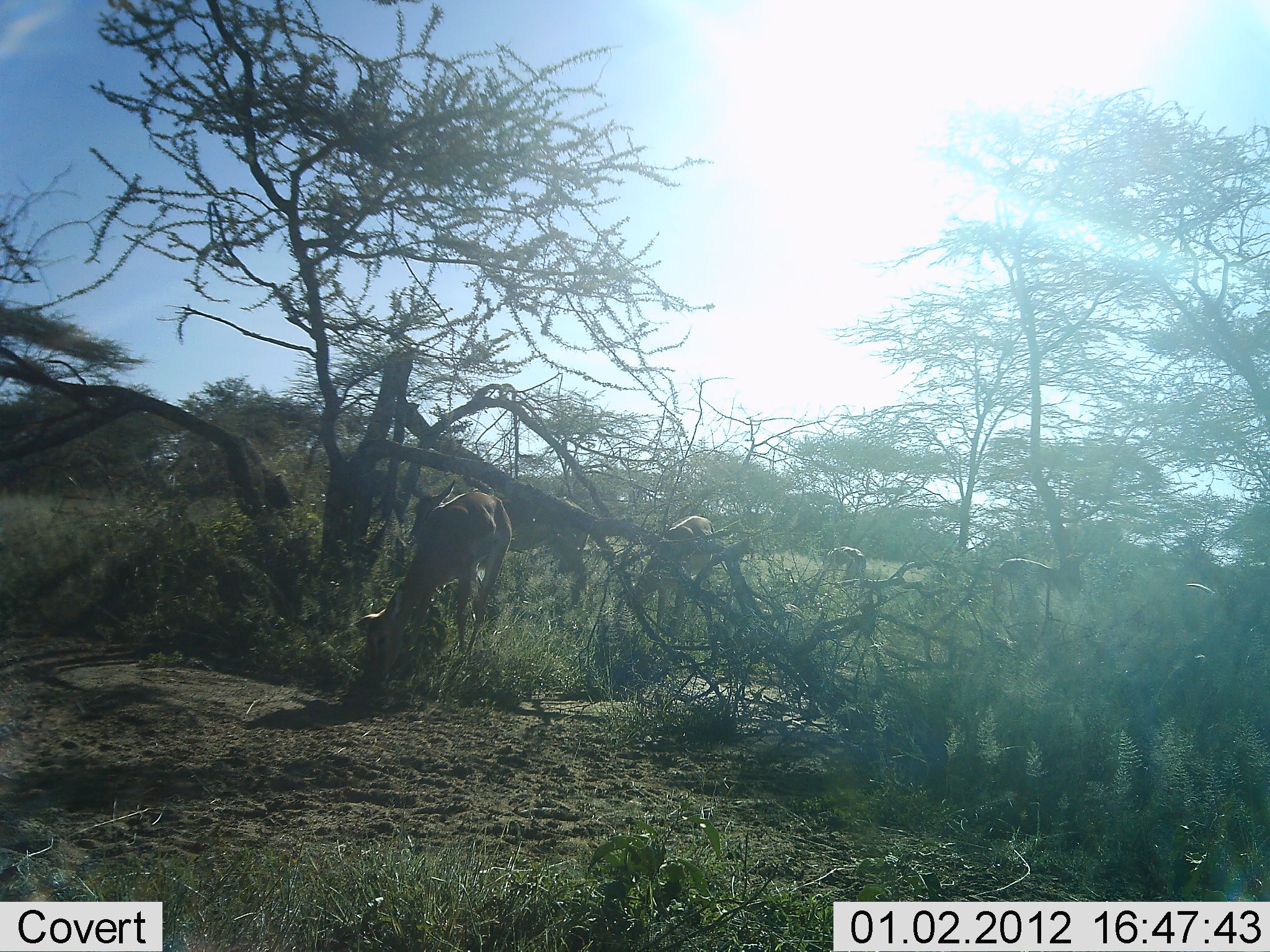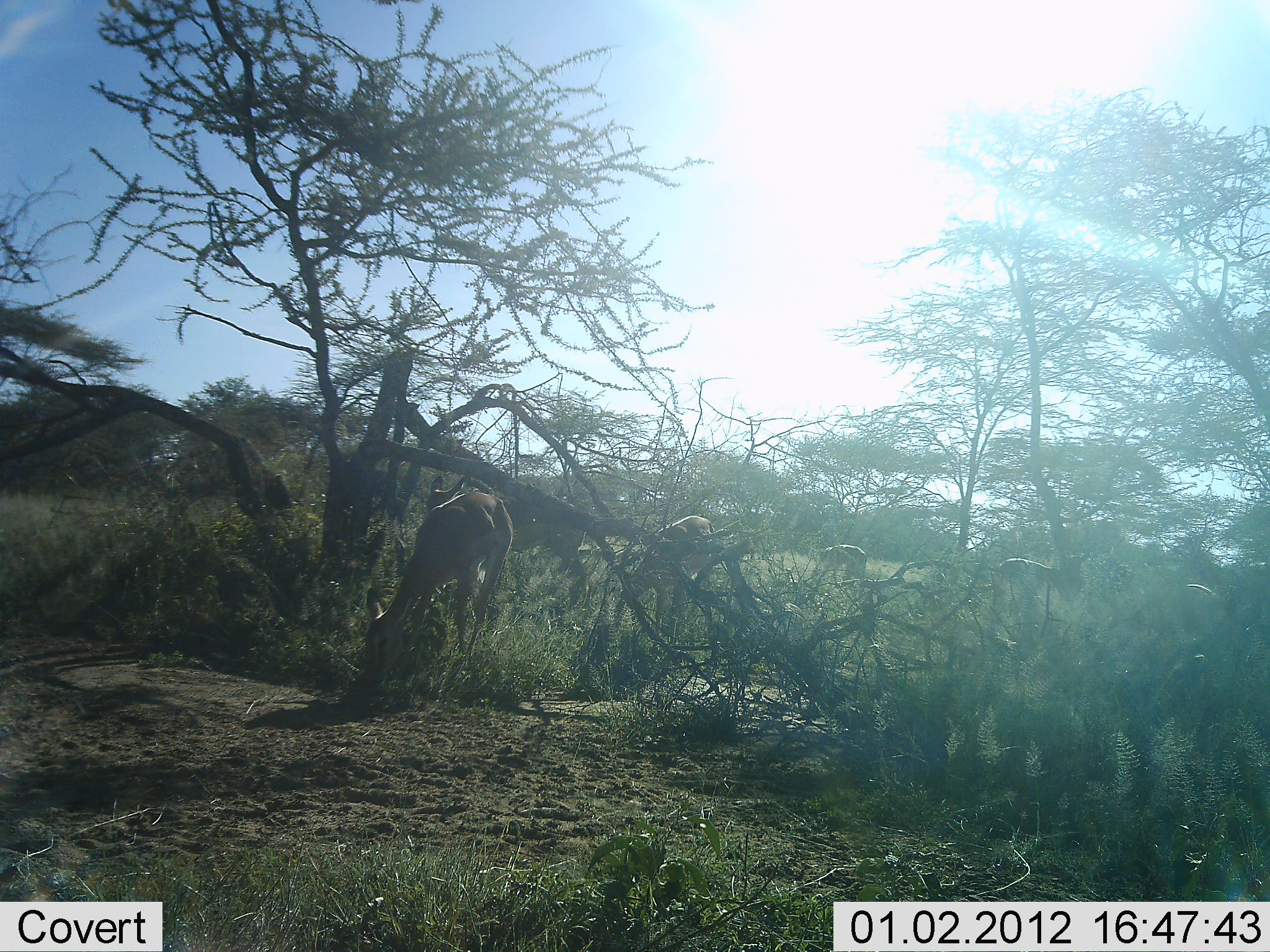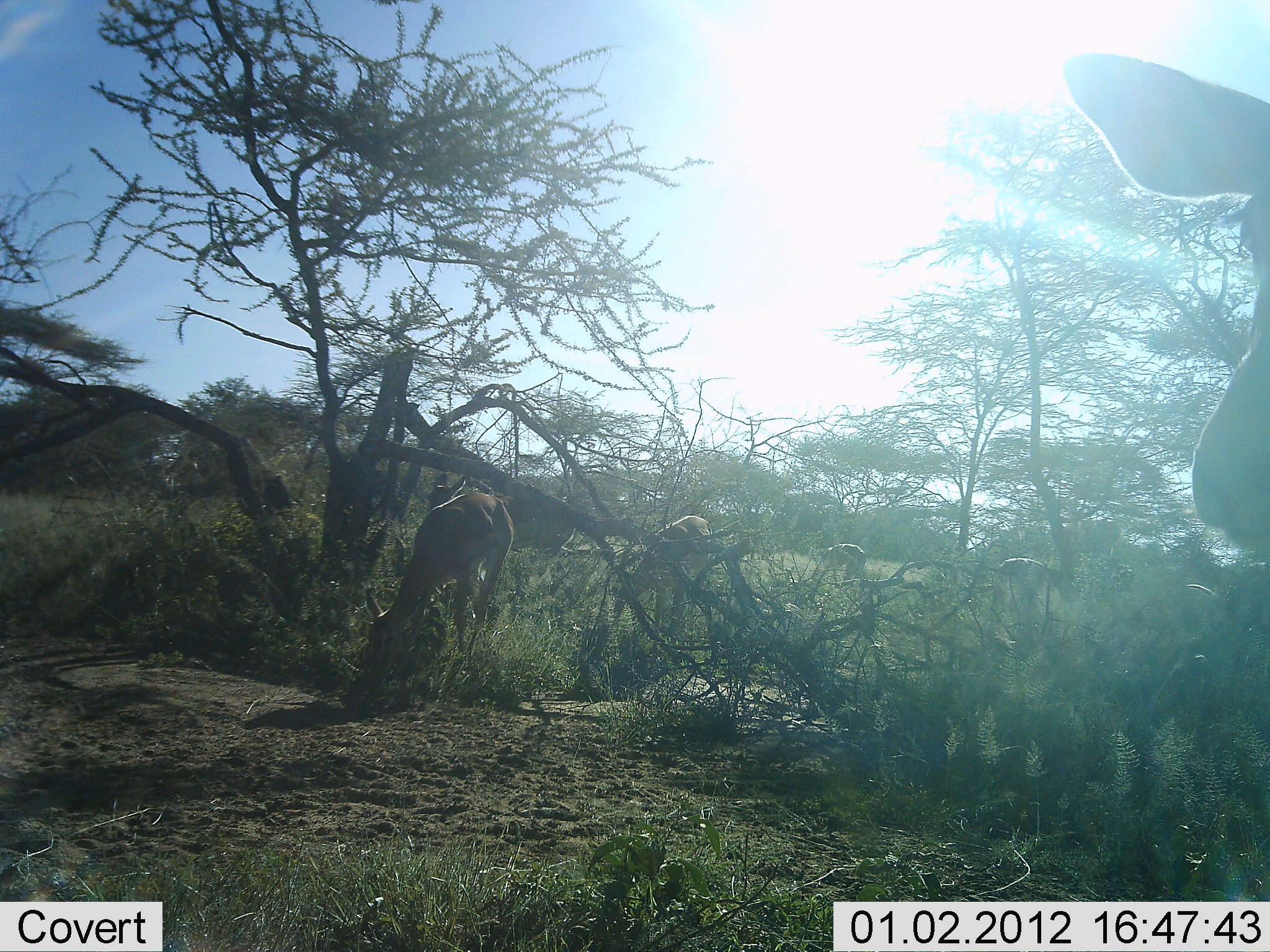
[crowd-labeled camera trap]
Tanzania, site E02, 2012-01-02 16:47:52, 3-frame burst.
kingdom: Animalia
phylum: Chordata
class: Mammalia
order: Artiodactyla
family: Bovidae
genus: Nanger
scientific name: Nanger granti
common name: grant's gazelle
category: gazellegrants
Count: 6.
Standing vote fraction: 50%.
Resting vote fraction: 0%.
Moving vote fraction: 12%.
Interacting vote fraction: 0%.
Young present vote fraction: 0%.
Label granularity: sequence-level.